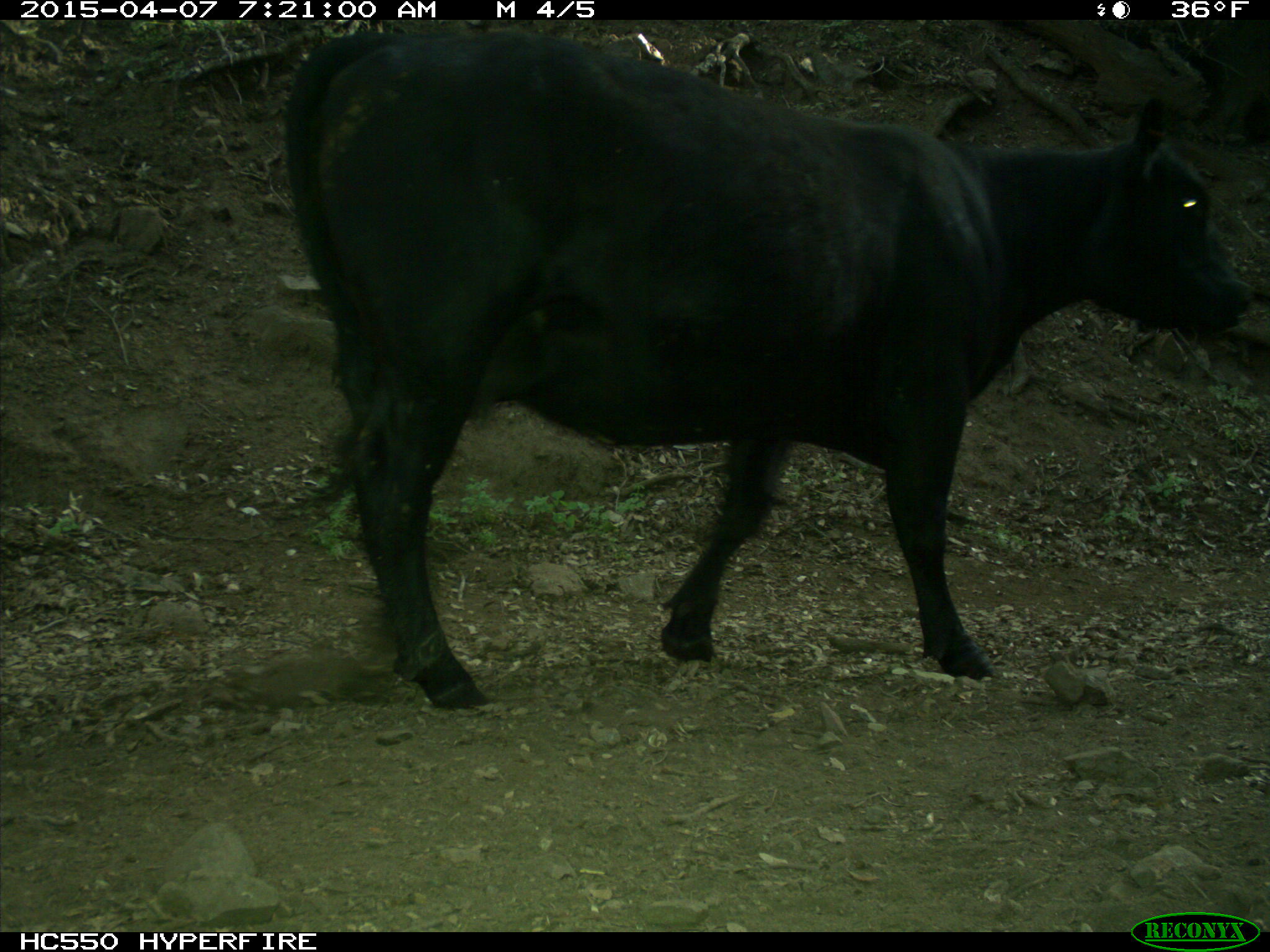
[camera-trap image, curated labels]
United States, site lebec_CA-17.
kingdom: Animalia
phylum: Chordata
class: Mammalia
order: Artiodactyla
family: Bovidae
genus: Bos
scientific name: Bos taurus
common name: domestic cow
Bos taurus (domestic cow).